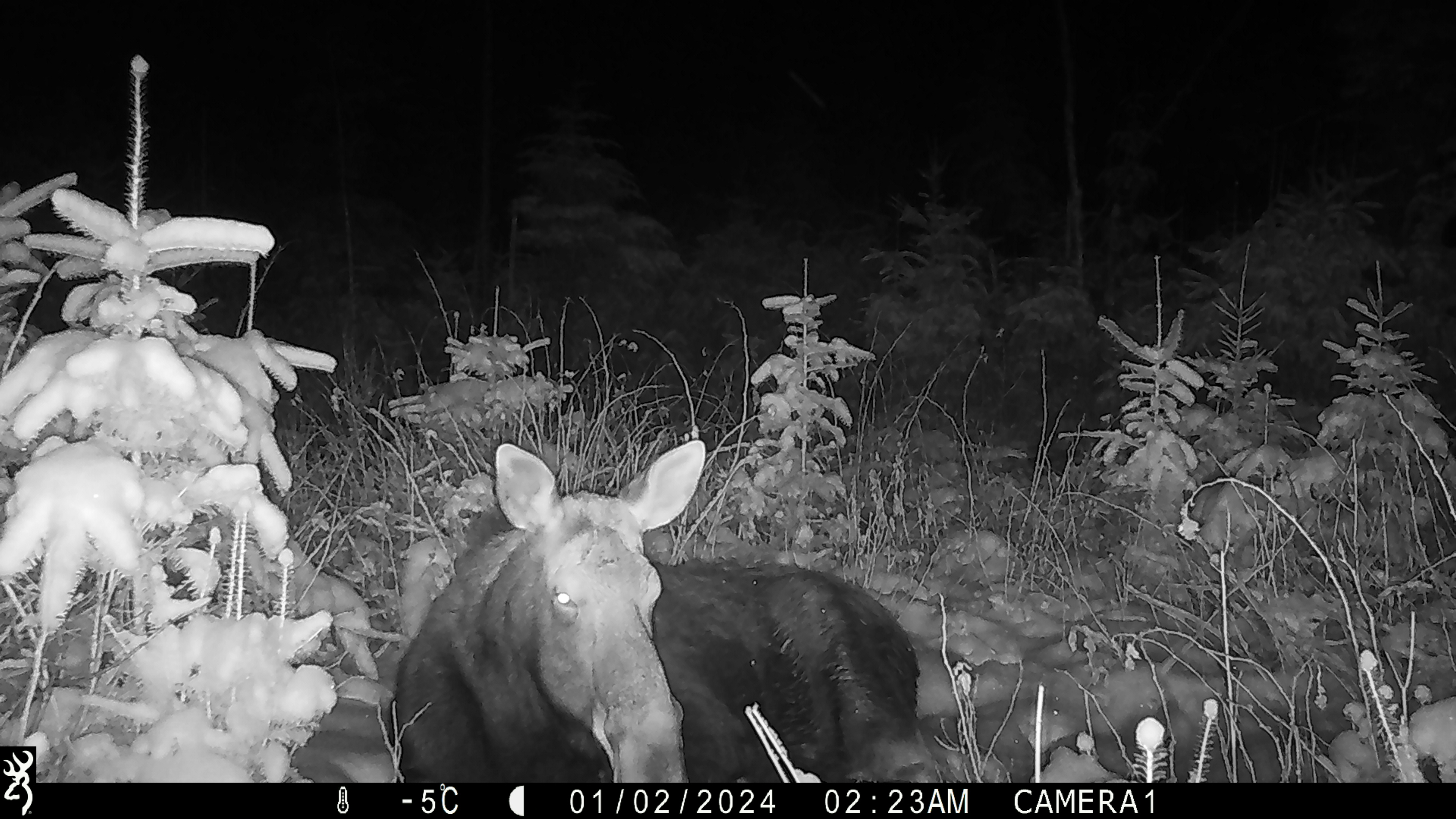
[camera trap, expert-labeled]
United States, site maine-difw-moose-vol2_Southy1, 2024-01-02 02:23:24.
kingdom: Animalia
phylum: Chordata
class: Mammalia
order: Artiodactyla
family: Cervidae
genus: Alces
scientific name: Alces alces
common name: moose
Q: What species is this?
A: Moose (Alces alces).